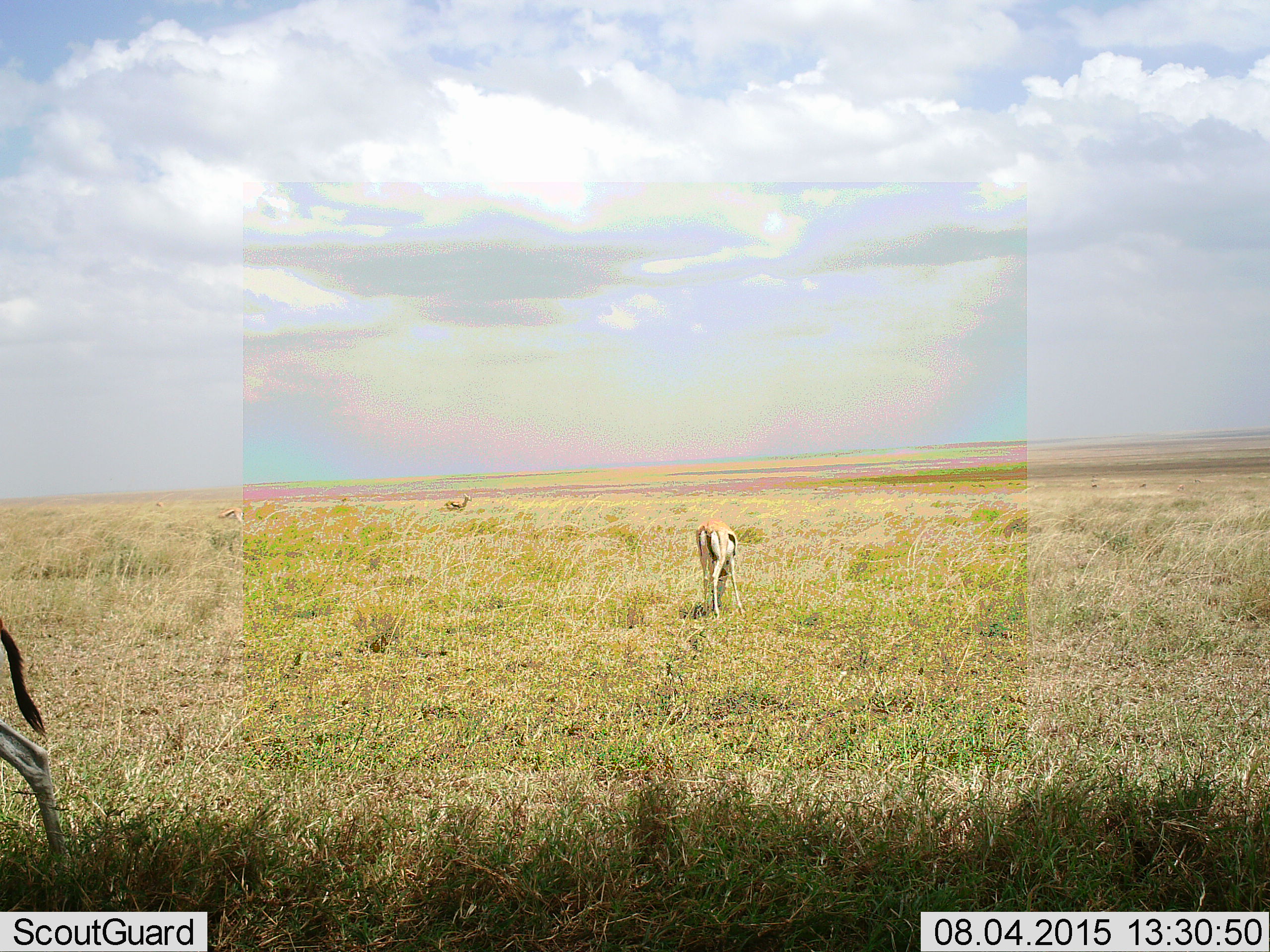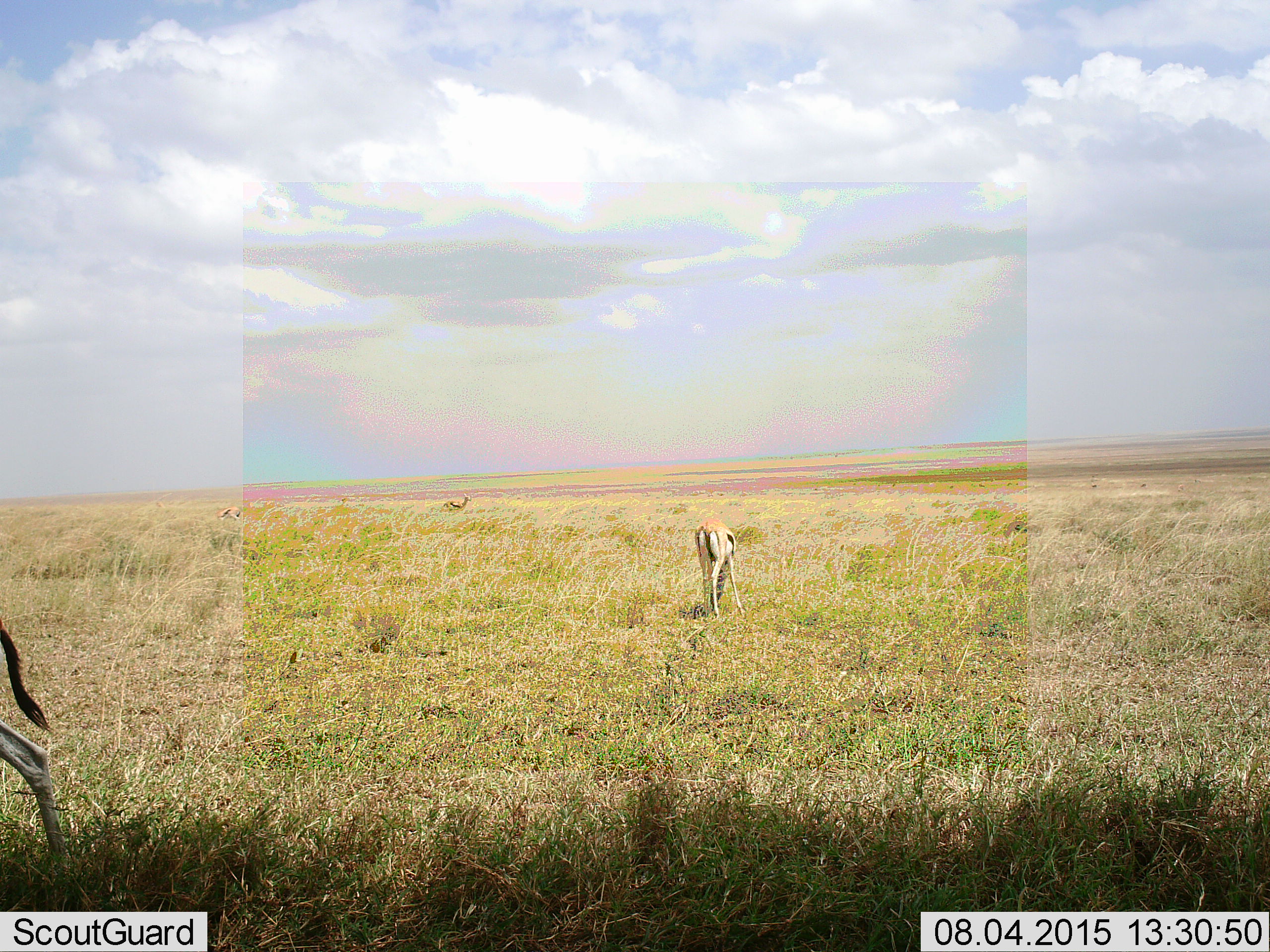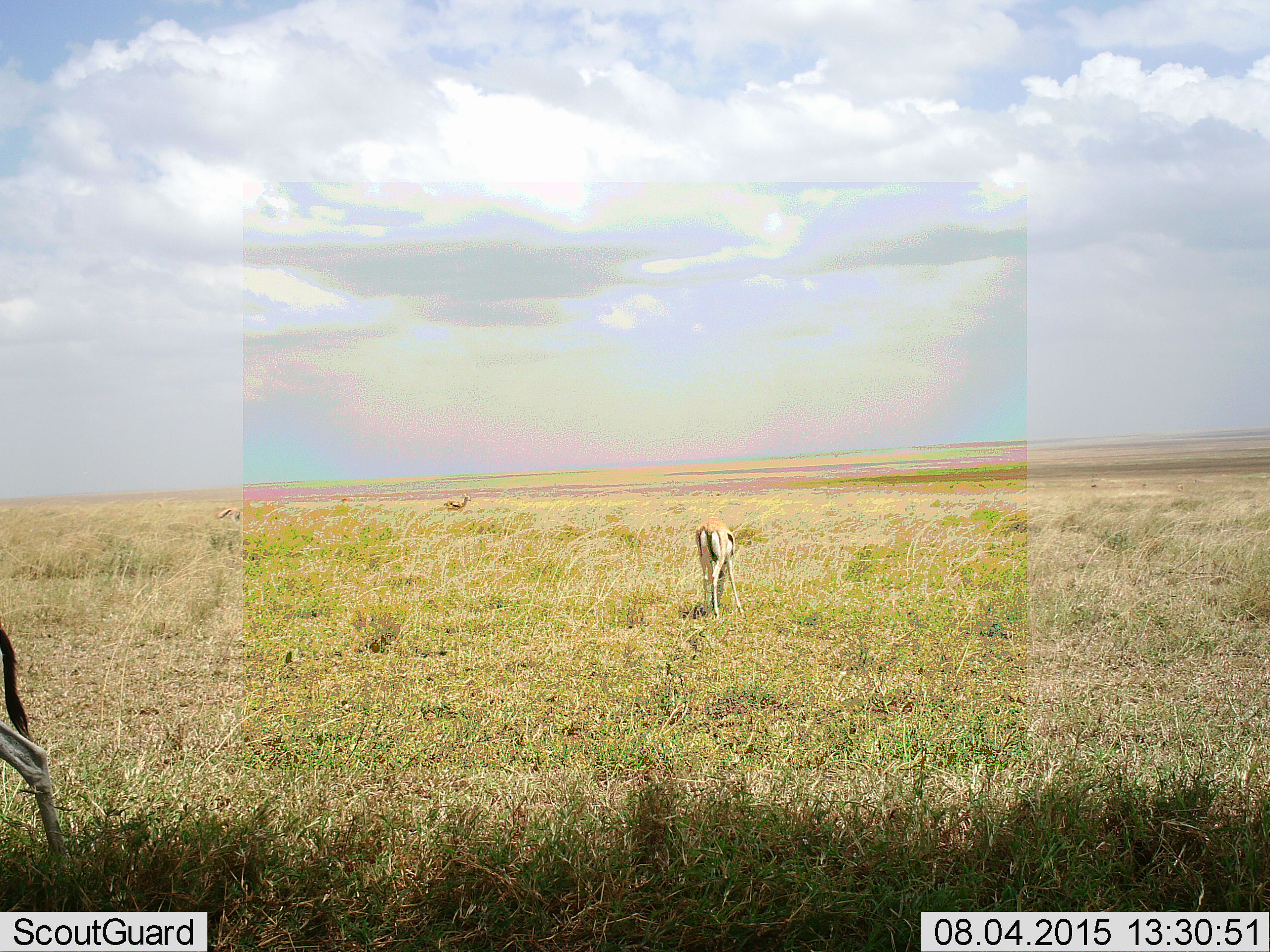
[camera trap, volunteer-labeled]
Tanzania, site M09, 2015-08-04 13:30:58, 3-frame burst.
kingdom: Animalia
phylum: Chordata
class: Mammalia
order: Artiodactyla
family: Bovidae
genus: Eudorcas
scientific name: Eudorcas thomsonii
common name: thomson's gazelle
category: gazellethomsons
Gazellethomsons (thomson's gazelle) (Eudorcas thomsonii), count 4. Behavior (volunteer vote fractions): standing 78%, resting 11%, moving 33%, interacting 0%. Young present (vote fraction): 0%. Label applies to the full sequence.